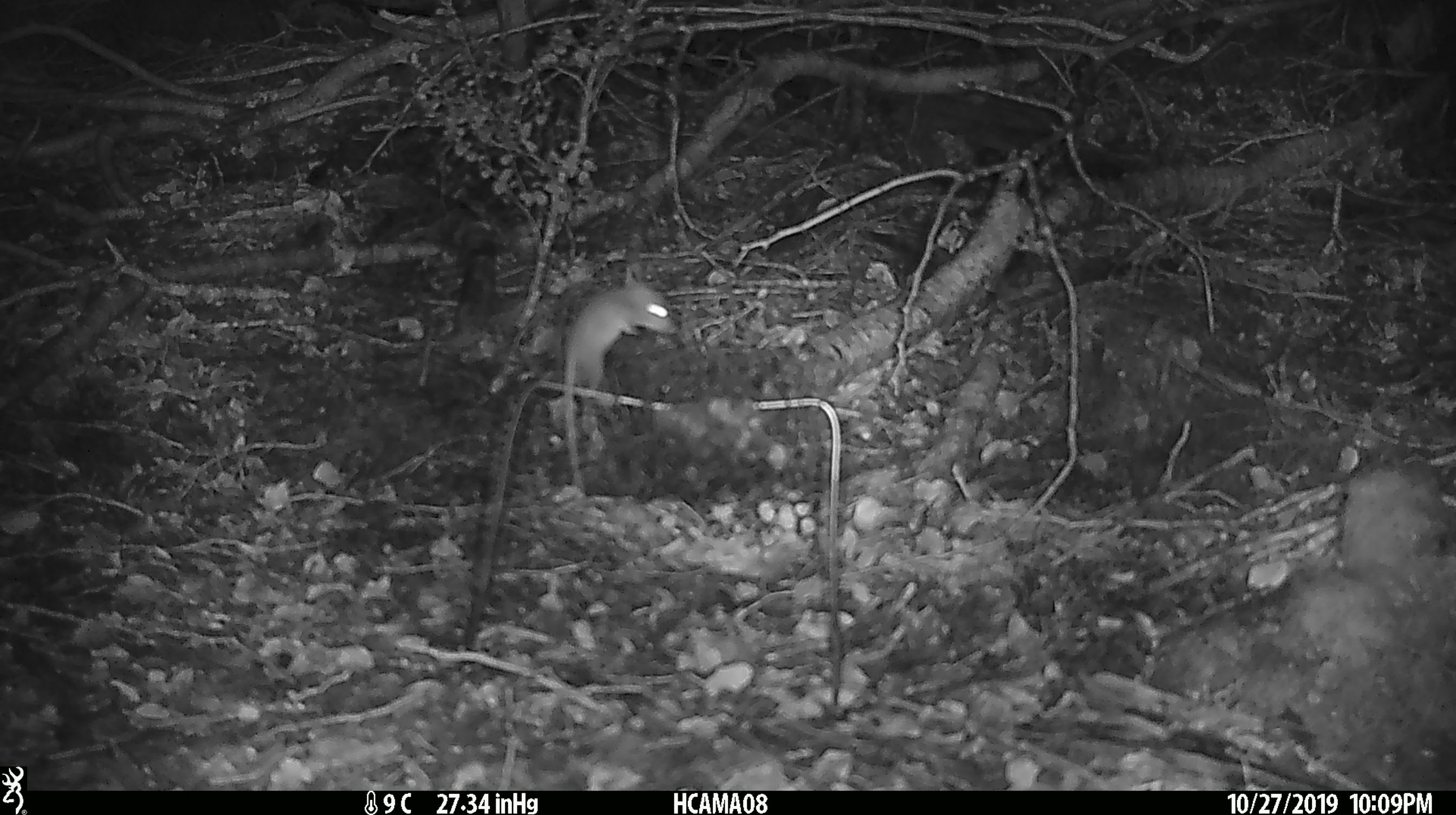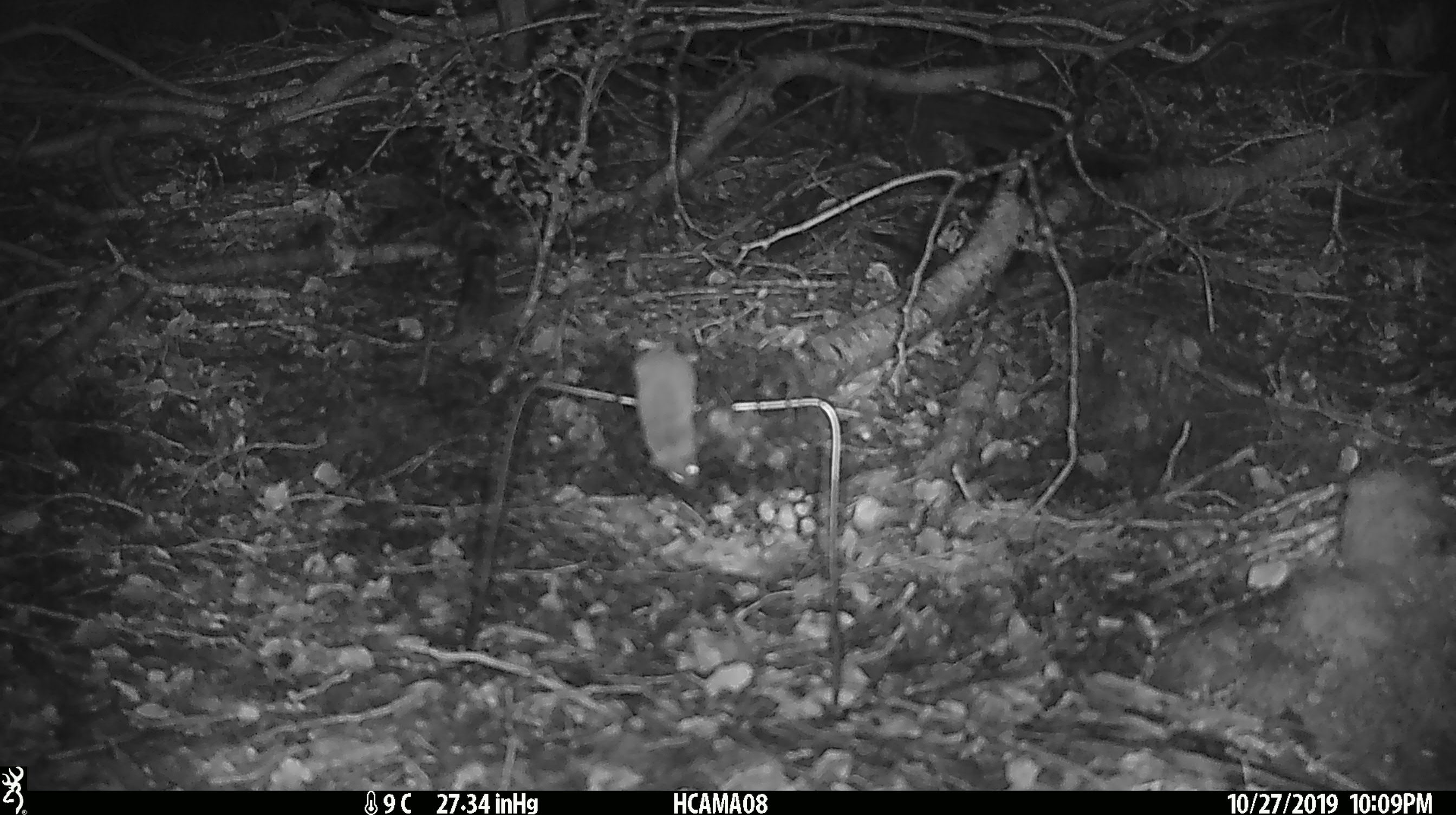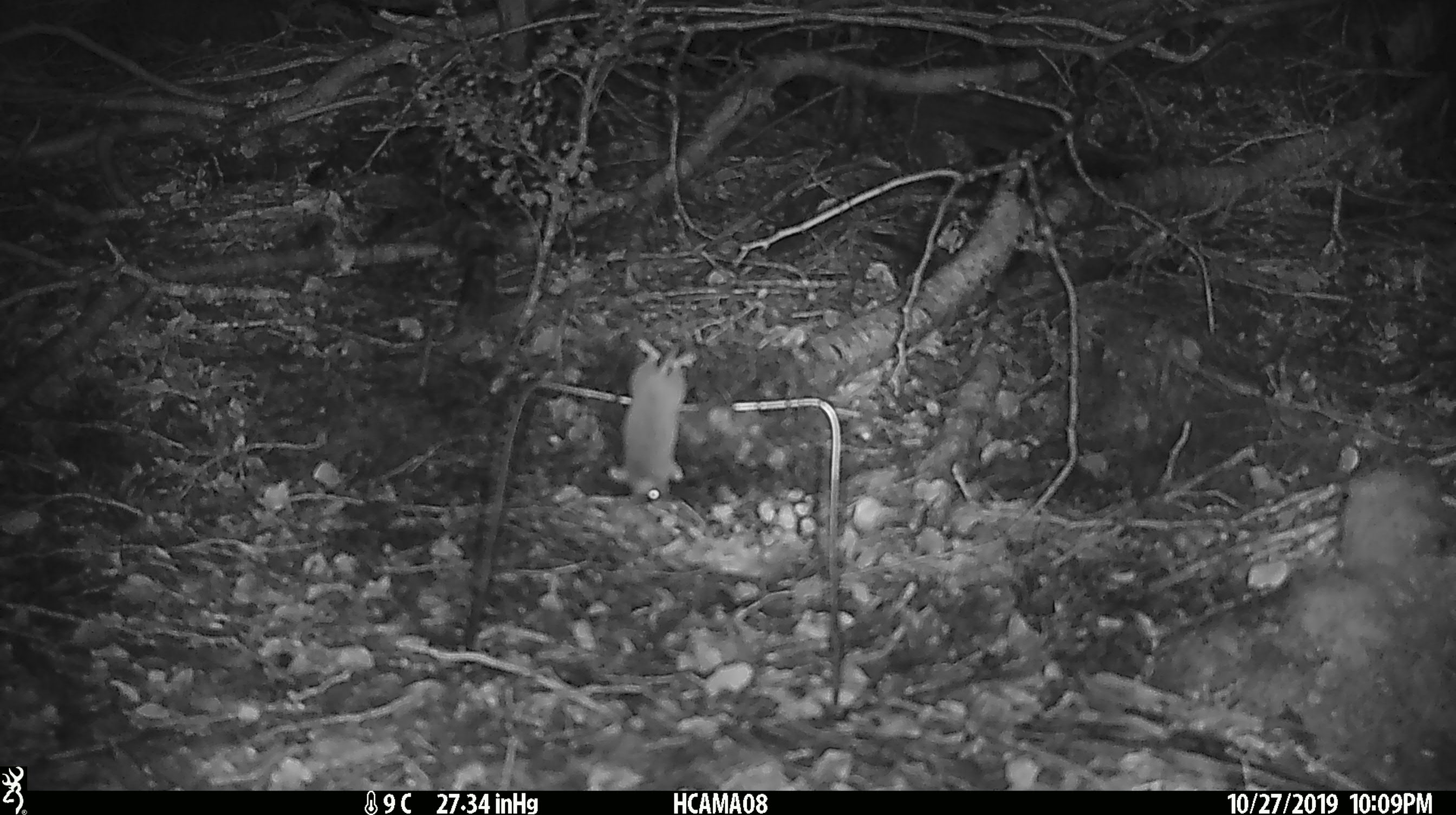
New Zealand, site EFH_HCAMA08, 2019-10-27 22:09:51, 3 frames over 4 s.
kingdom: Animalia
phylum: Chordata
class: Mammalia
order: Rodentia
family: Muridae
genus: Mus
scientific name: Mus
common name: mouse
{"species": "mouse (Mus)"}